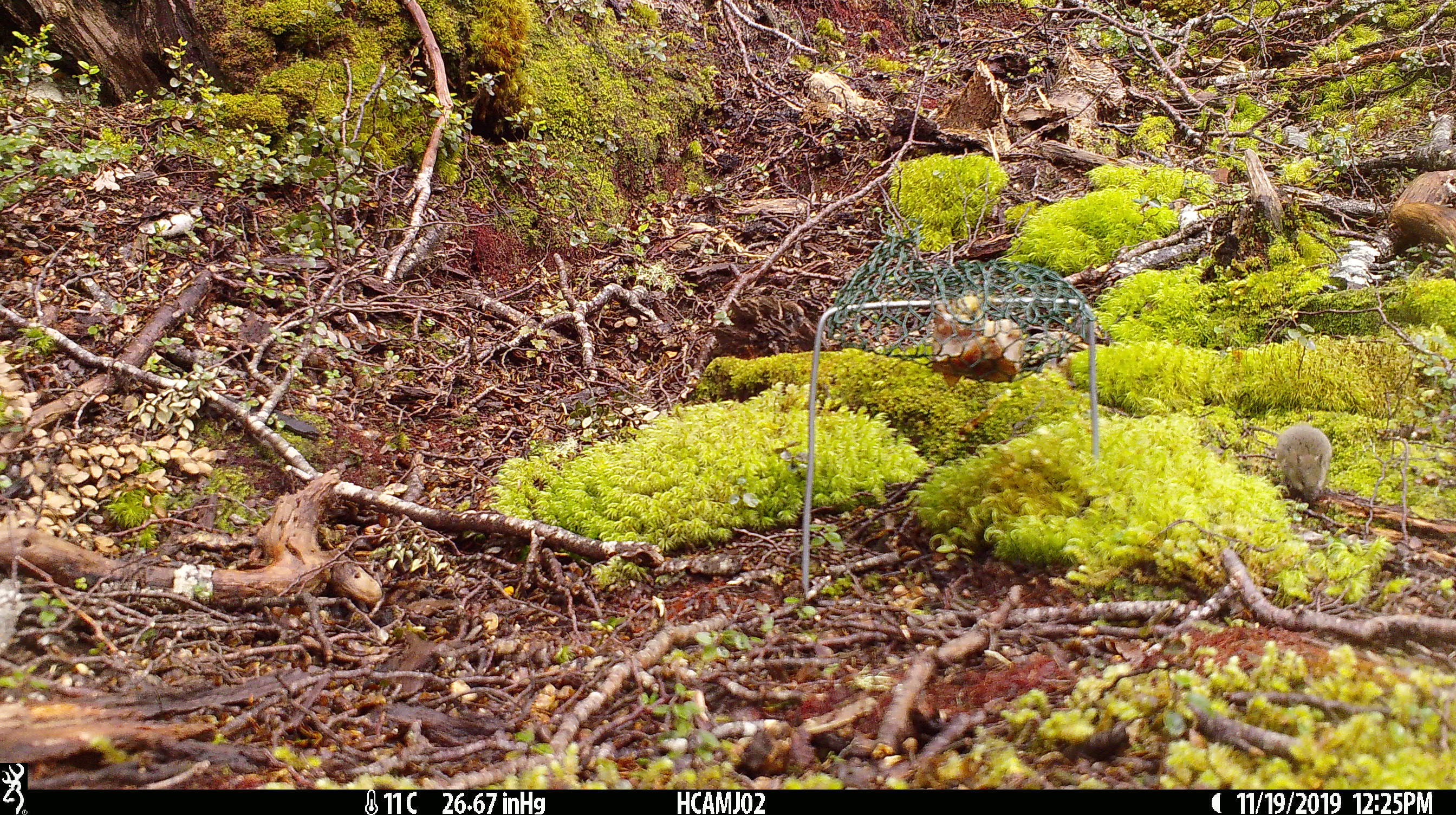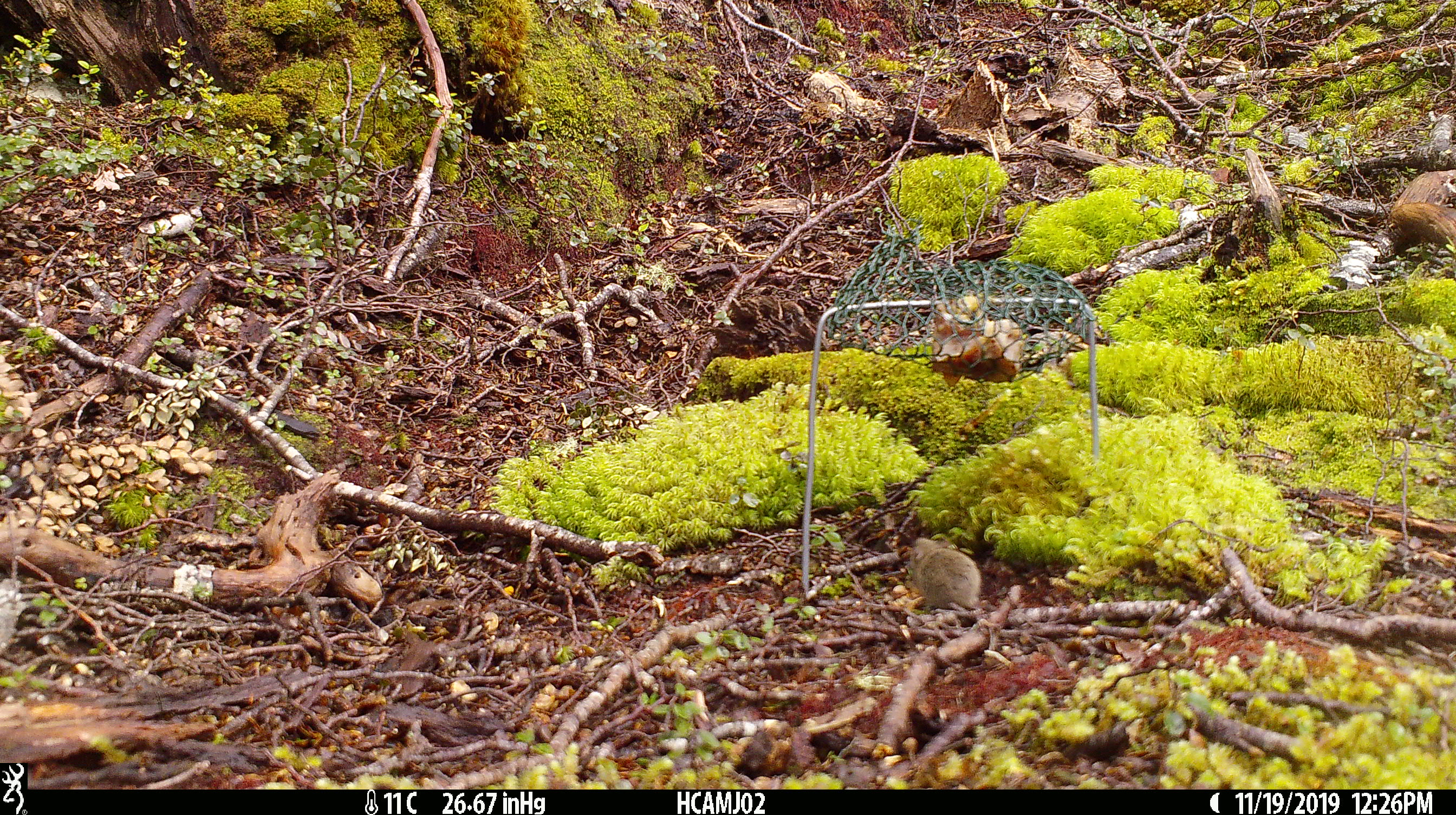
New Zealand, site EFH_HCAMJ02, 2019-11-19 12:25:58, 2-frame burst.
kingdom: Animalia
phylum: Chordata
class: Mammalia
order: Rodentia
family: Muridae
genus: Mus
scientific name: Mus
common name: mouse